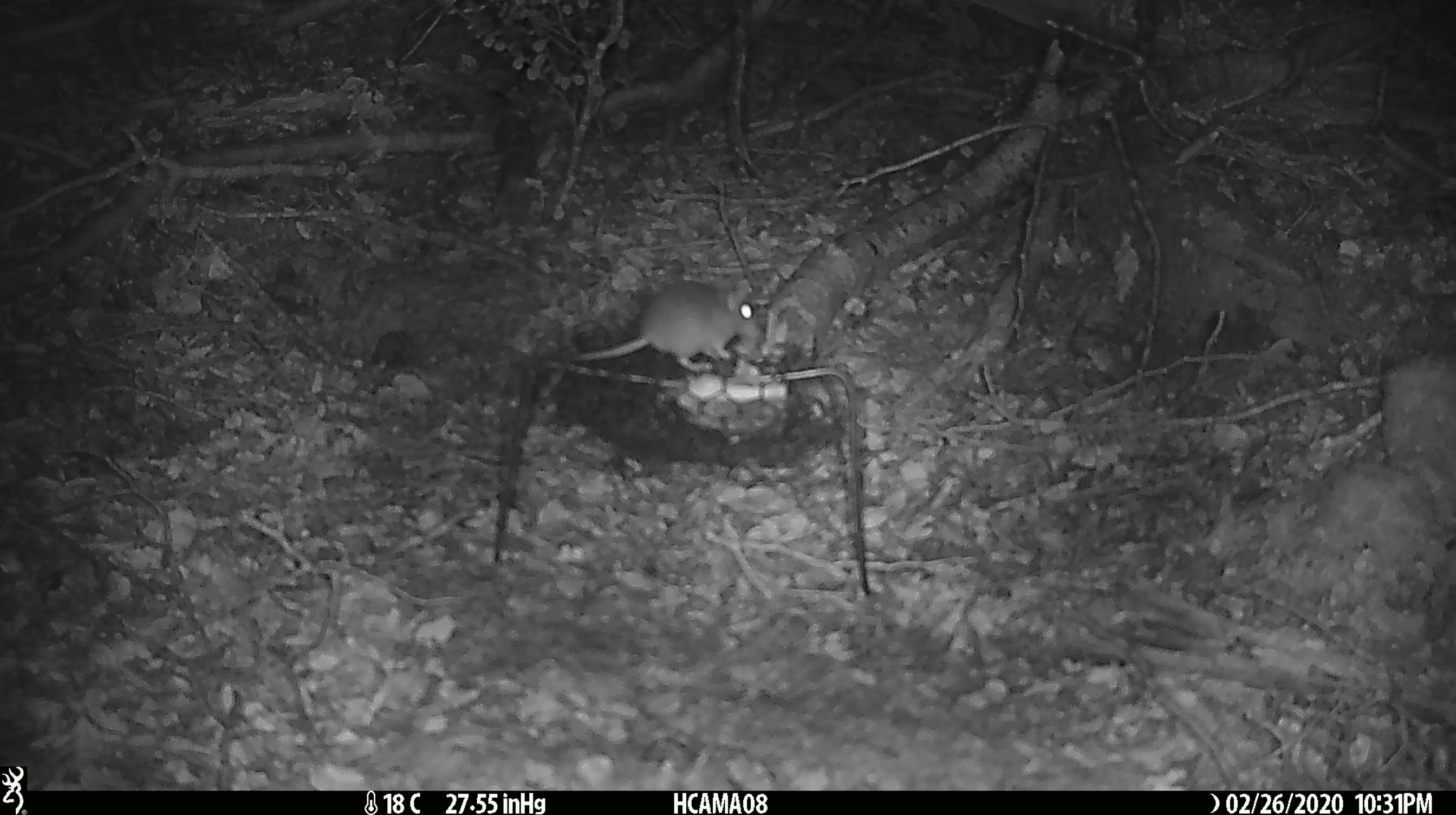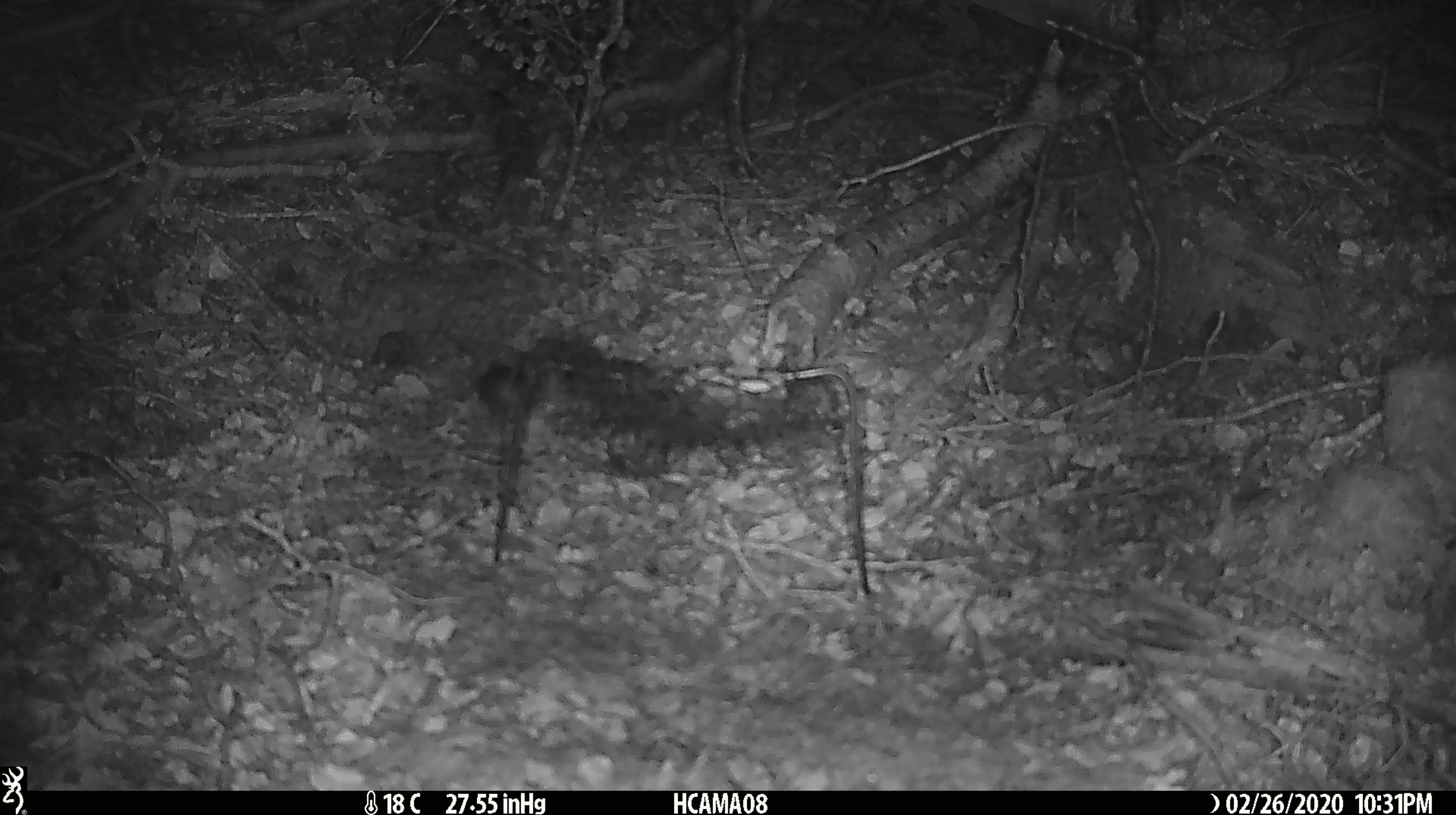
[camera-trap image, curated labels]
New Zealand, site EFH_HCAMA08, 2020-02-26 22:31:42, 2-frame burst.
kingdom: Animalia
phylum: Chordata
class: Mammalia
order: Rodentia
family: Muridae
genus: Mus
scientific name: Mus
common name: mouse